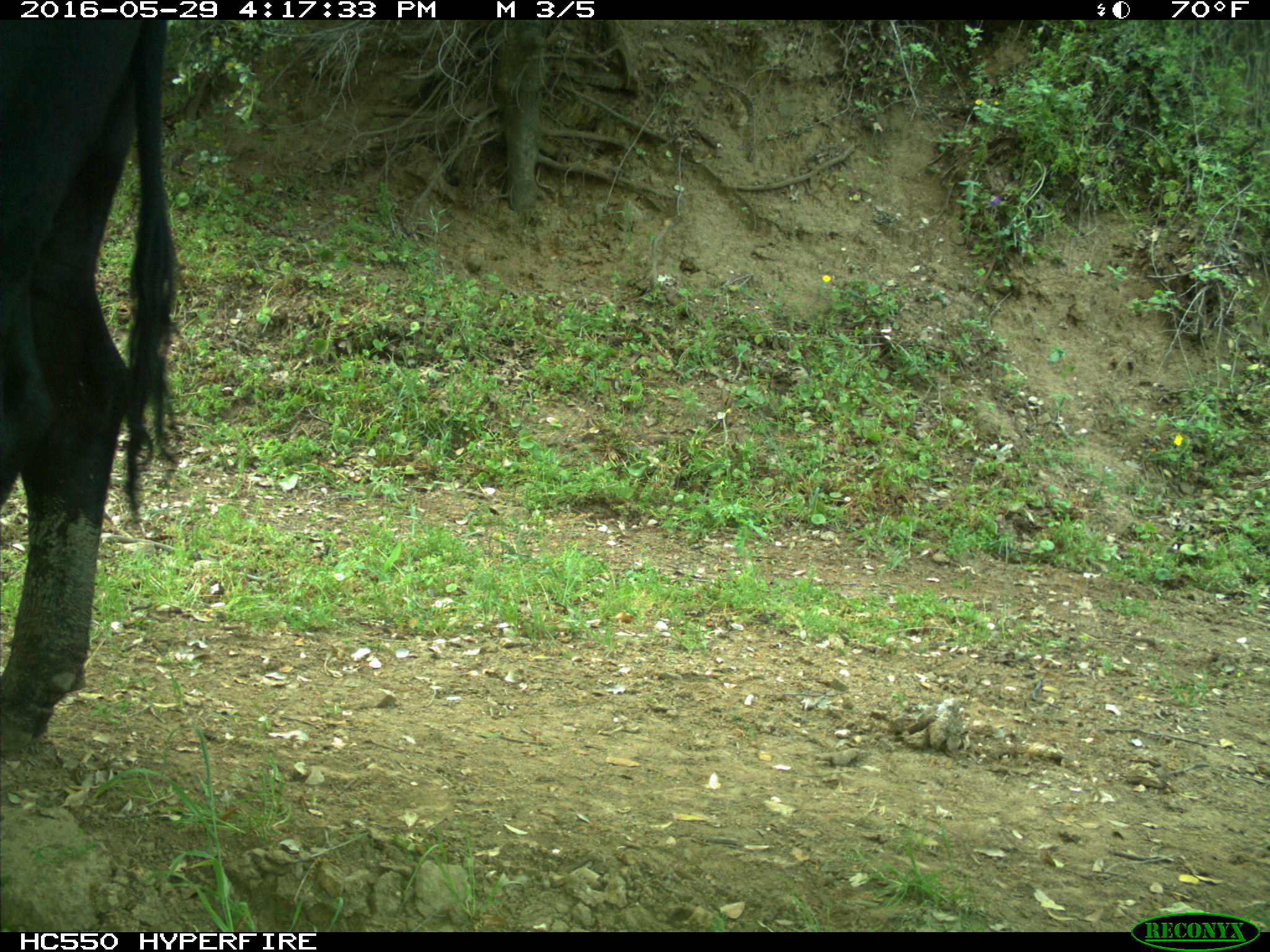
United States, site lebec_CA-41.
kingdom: Animalia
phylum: Chordata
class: Mammalia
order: Artiodactyla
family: Bovidae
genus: Bos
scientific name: Bos taurus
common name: domestic cow